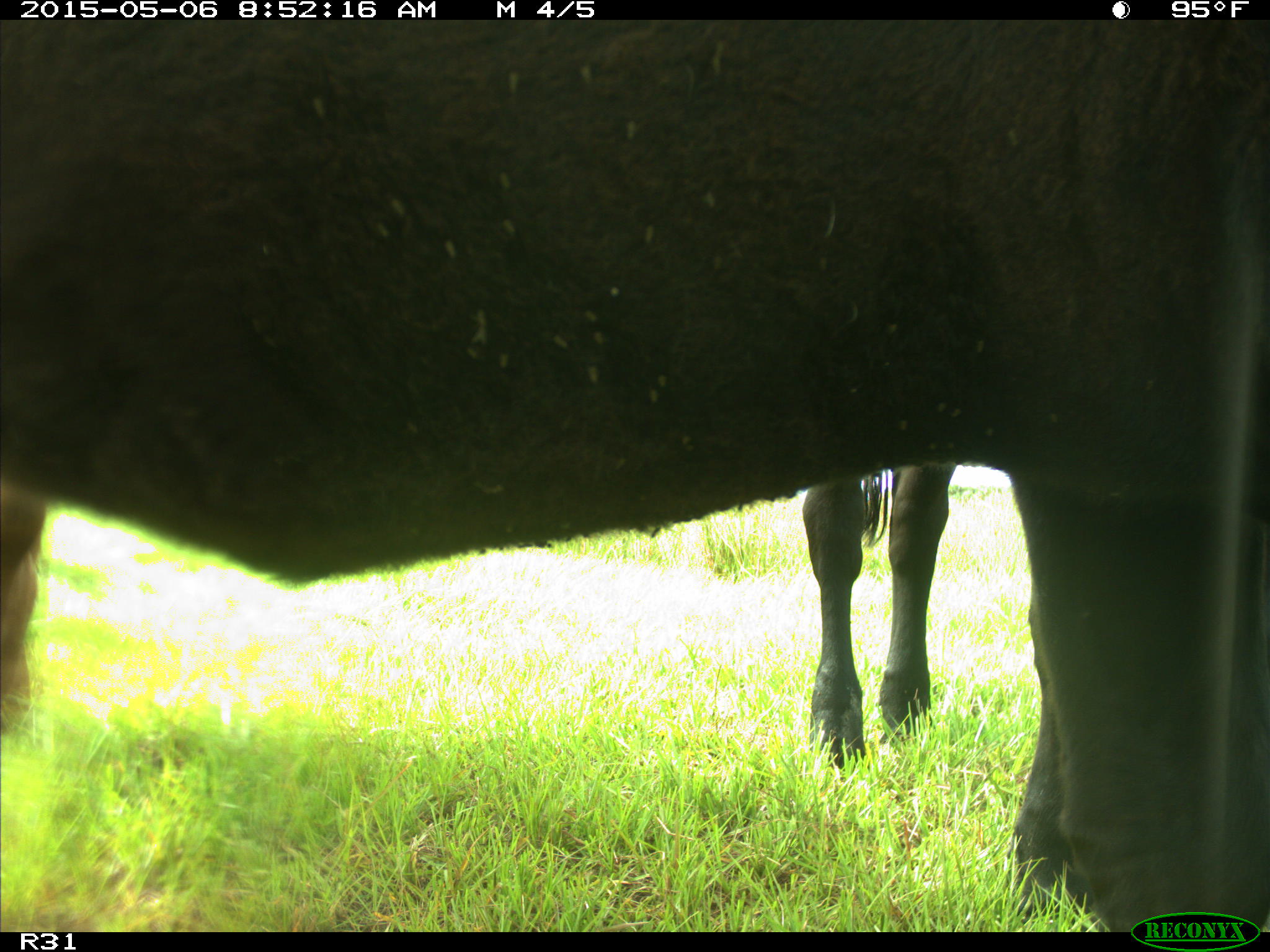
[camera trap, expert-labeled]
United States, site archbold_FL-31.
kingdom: Animalia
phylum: Chordata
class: Mammalia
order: Artiodactyla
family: Bovidae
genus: Bos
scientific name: Bos taurus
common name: domestic cow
Bos taurus (domestic cow).